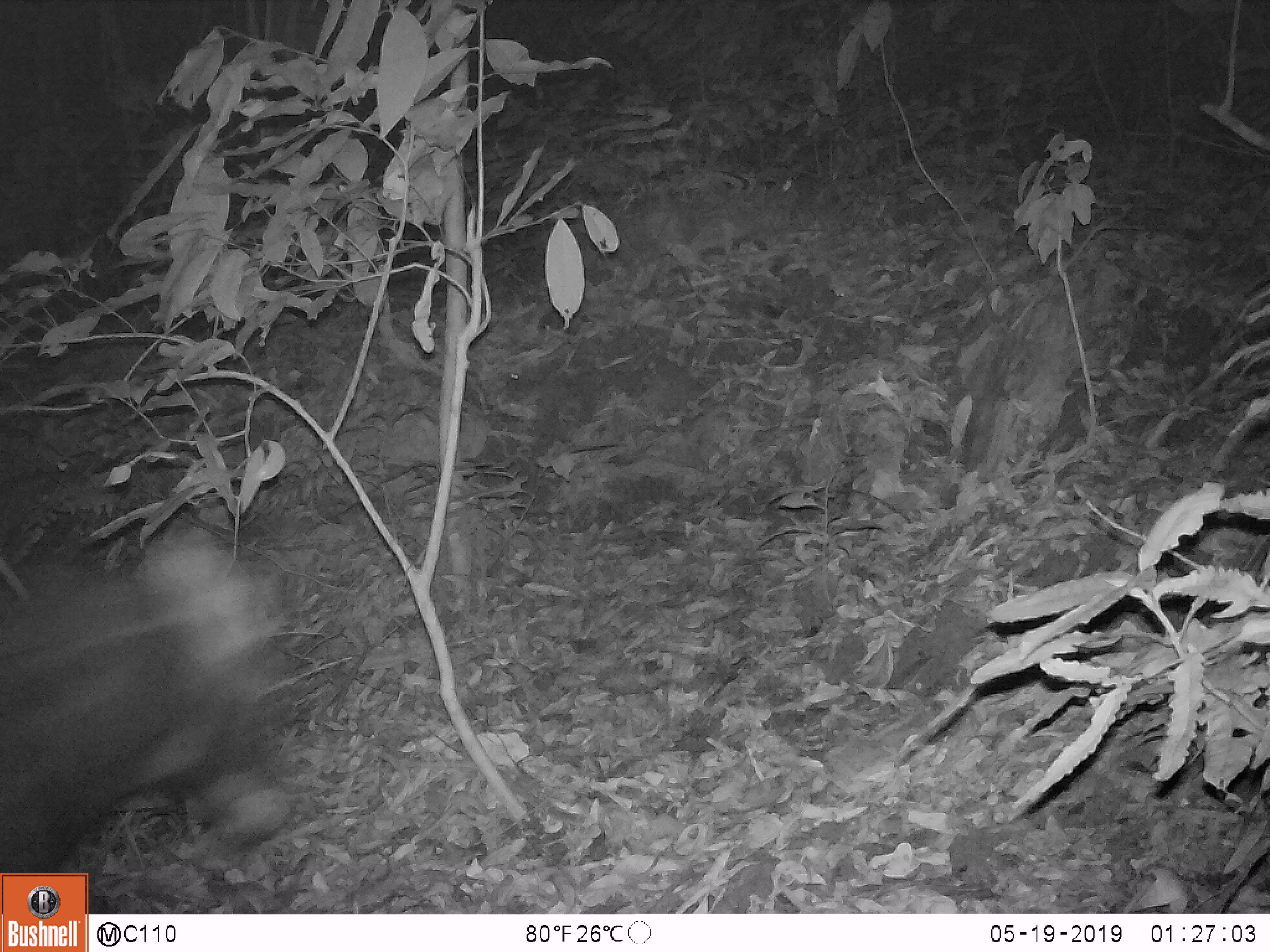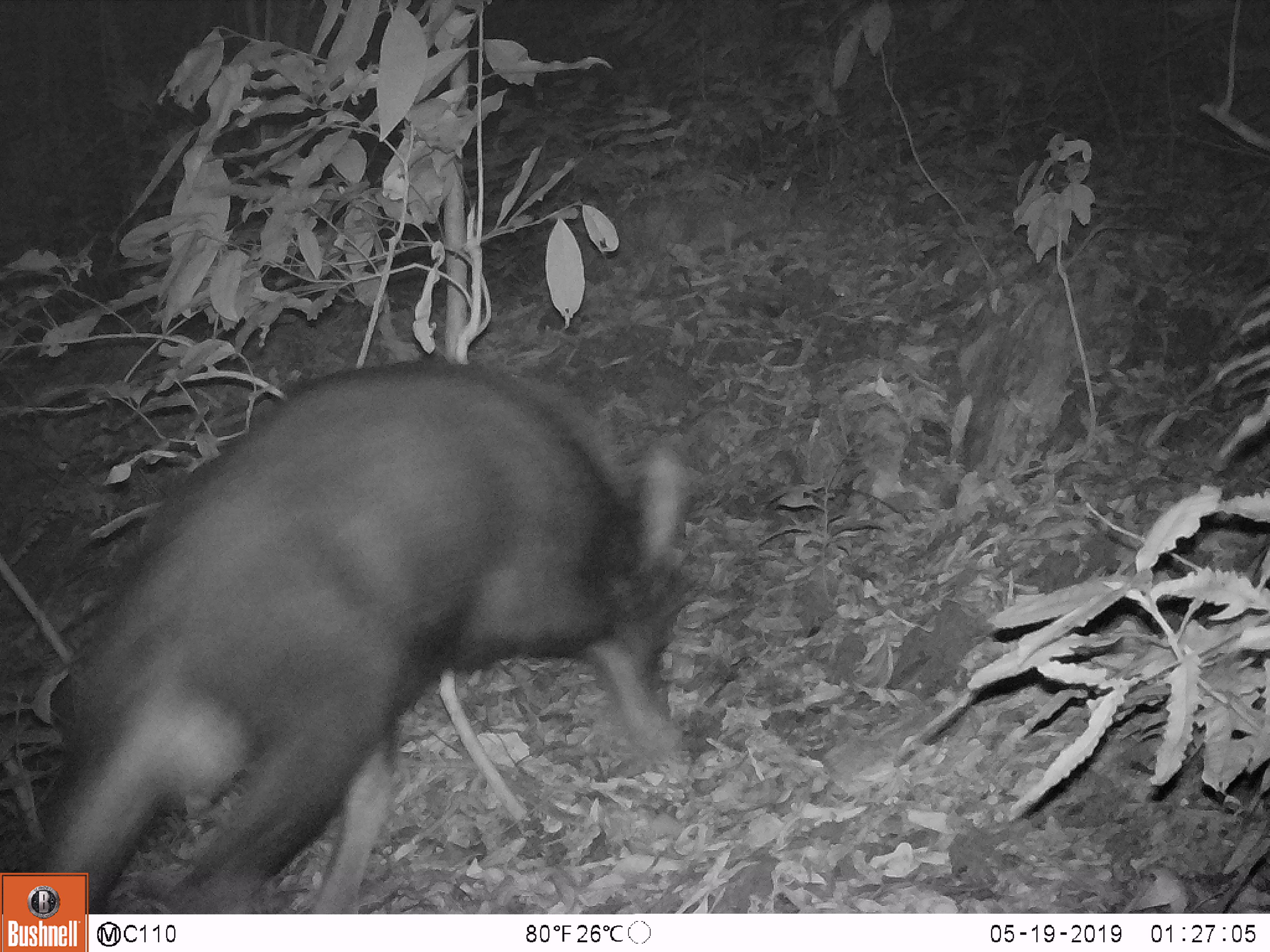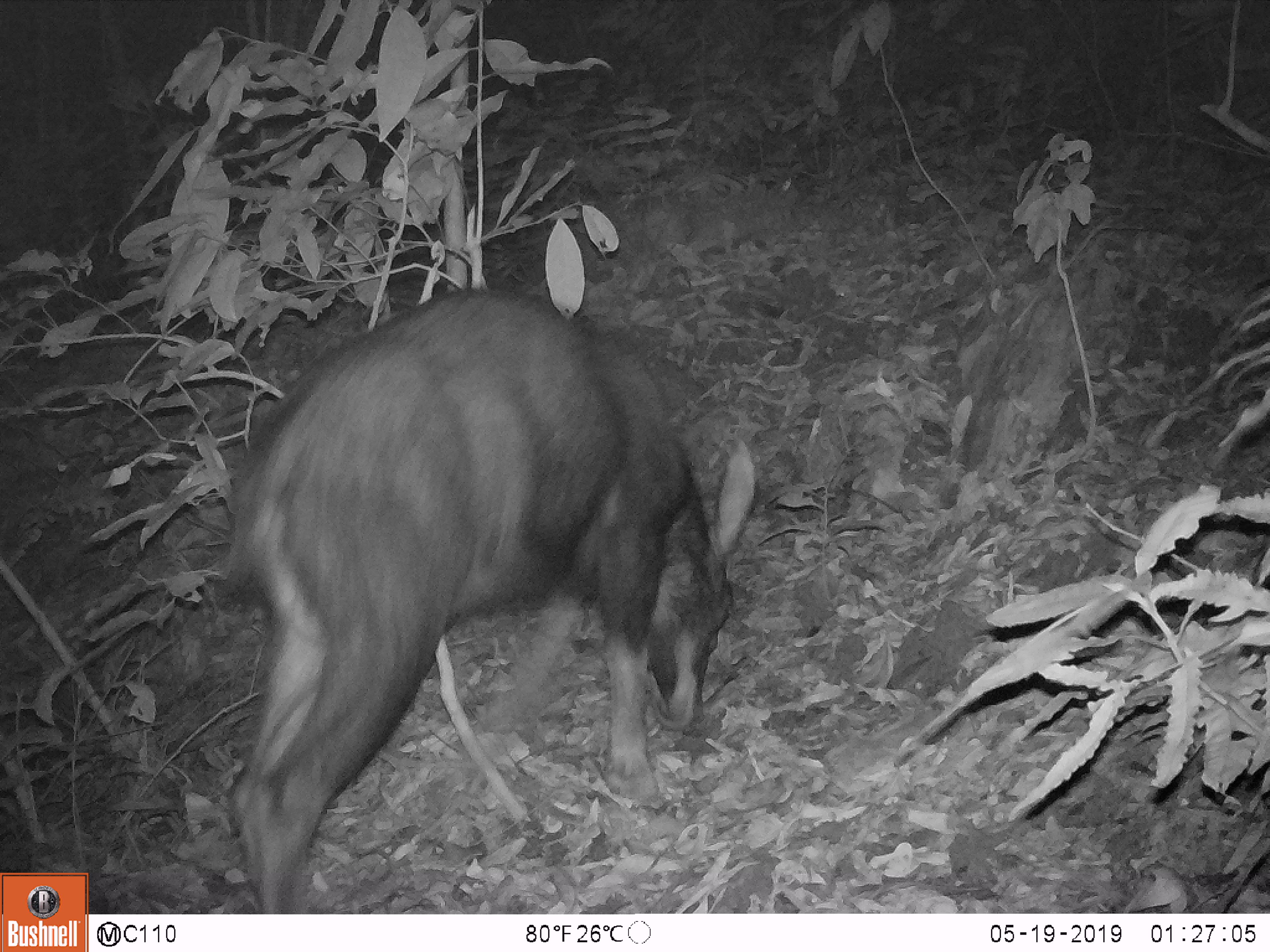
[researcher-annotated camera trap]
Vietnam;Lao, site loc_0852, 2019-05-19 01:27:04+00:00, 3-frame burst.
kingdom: Animalia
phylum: Chordata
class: Mammalia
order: Artiodactyla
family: Bovidae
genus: Capricornis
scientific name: Capricornis sumatraensis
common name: chinese serow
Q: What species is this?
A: Chinese serow (Capricornis sumatraensis).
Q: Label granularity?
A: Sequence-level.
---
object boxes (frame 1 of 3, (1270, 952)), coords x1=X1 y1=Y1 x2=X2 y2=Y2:
chinese serow: x1=0 y1=524 x2=292 y2=912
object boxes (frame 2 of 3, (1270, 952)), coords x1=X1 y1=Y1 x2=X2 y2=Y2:
chinese serow: x1=0 y1=351 x2=706 y2=914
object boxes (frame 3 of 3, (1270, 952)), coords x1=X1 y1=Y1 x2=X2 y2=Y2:
chinese serow: x1=219 y1=286 x2=756 y2=913